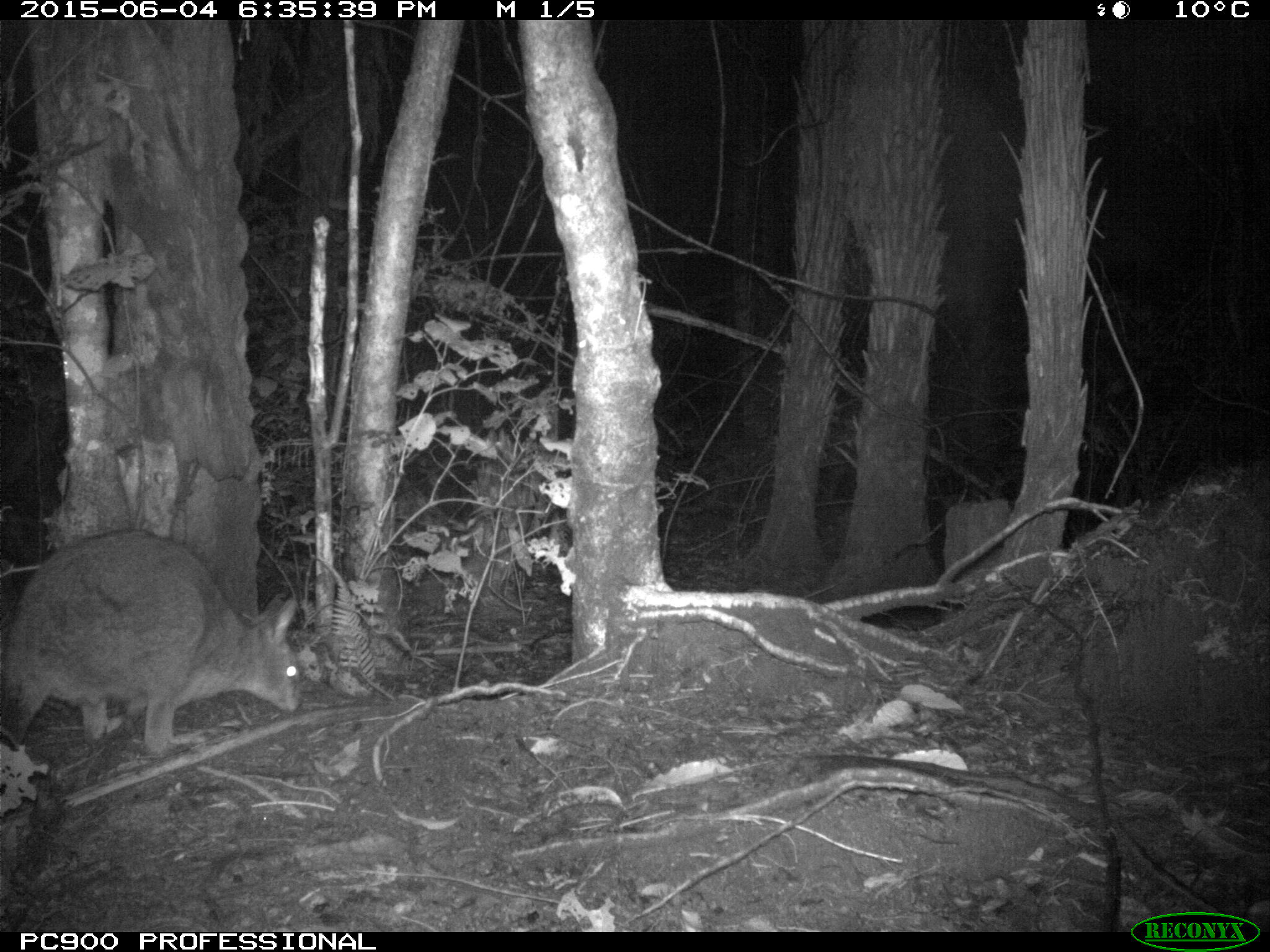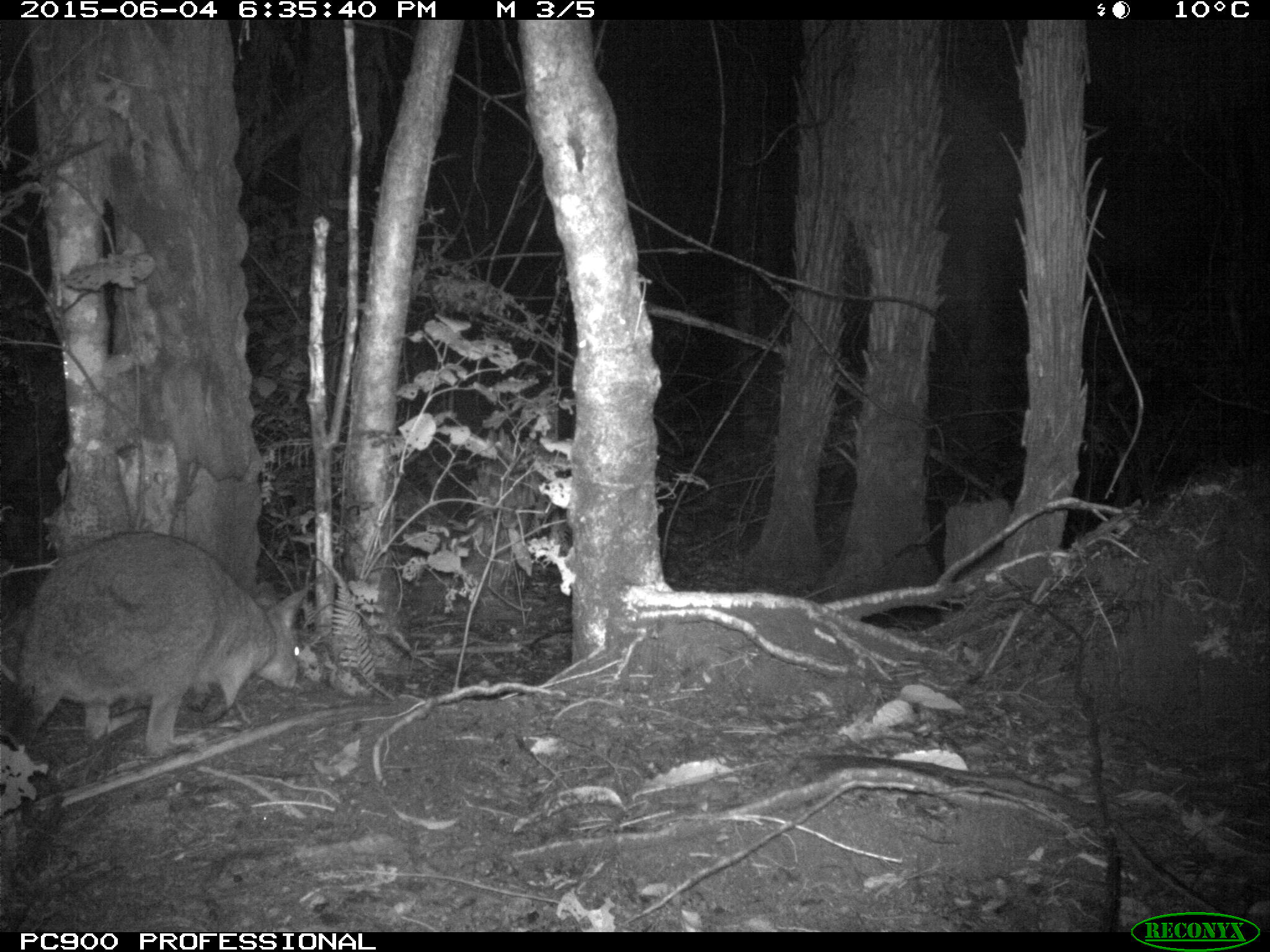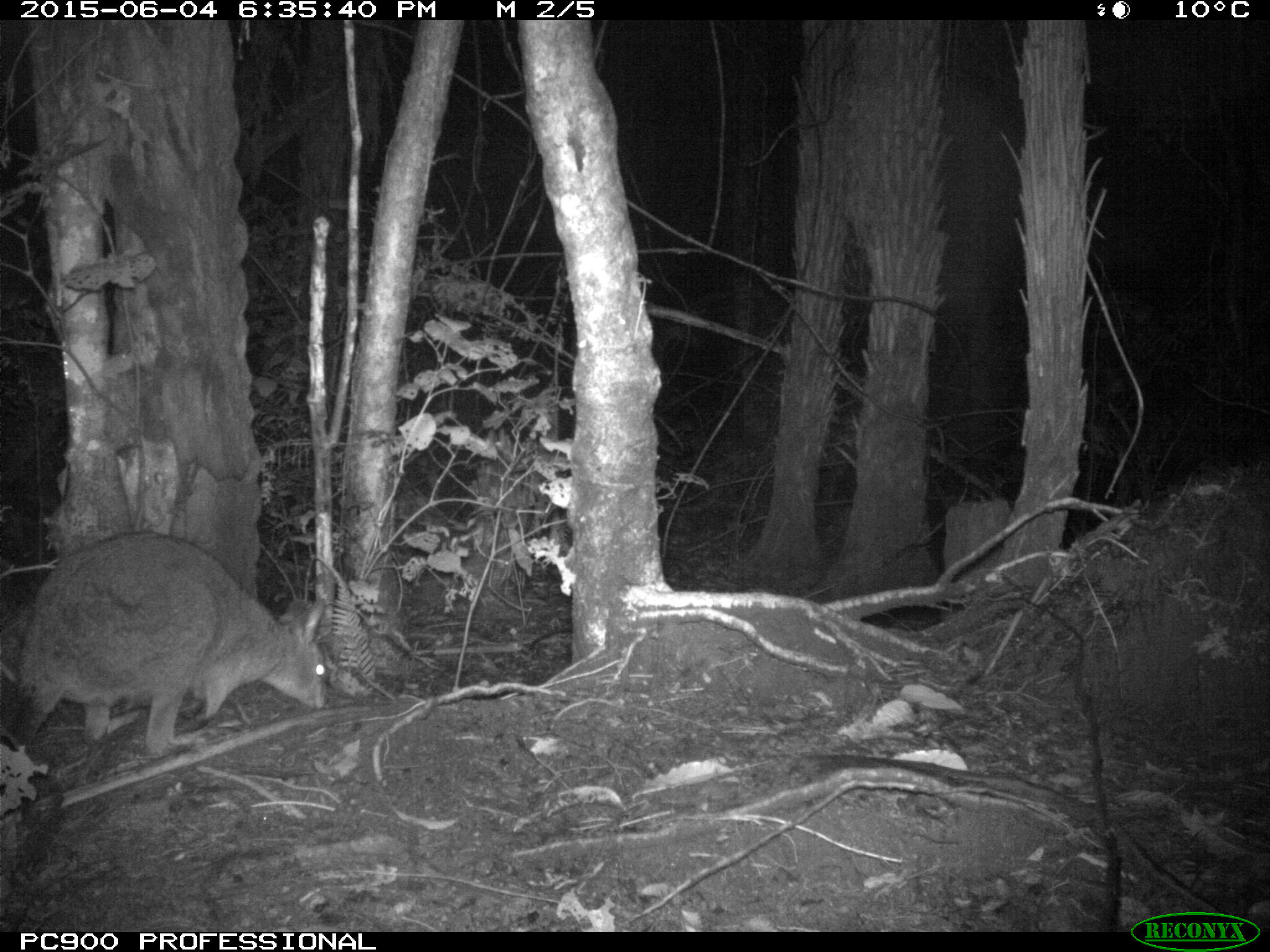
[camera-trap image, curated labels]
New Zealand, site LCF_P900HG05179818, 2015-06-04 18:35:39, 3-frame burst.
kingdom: Animalia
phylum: Chordata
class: Mammalia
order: Diprotodontia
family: Macropodidae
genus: Notamacropus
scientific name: Notamacropus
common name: wallaby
Wallaby (Notamacropus).